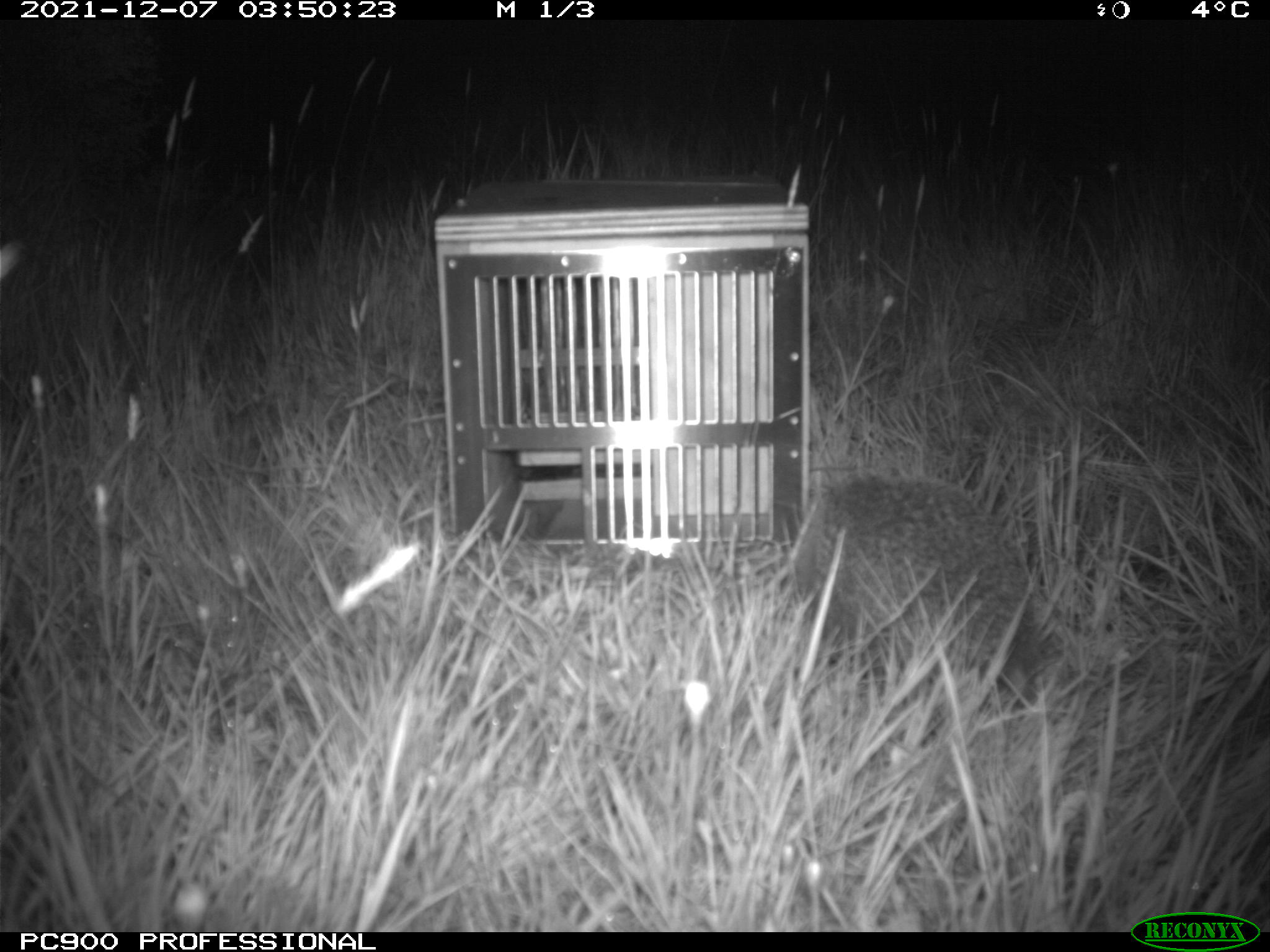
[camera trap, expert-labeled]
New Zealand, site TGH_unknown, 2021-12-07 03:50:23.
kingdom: Animalia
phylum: Chordata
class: Mammalia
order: Eulipotyphla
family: Erinaceidae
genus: Erinaceus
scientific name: Erinaceus europaeus europaeus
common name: european hedgehog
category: hedgehog